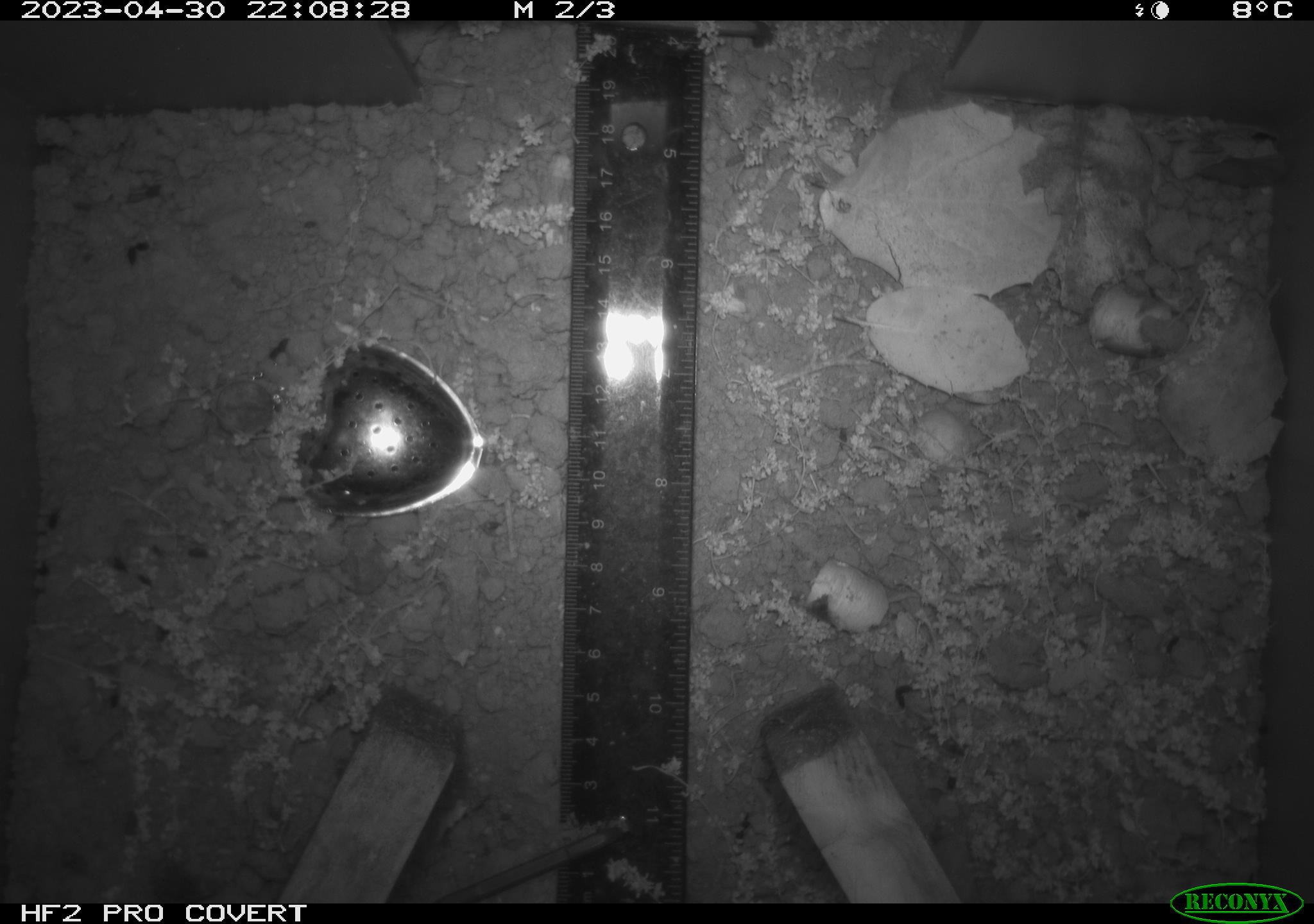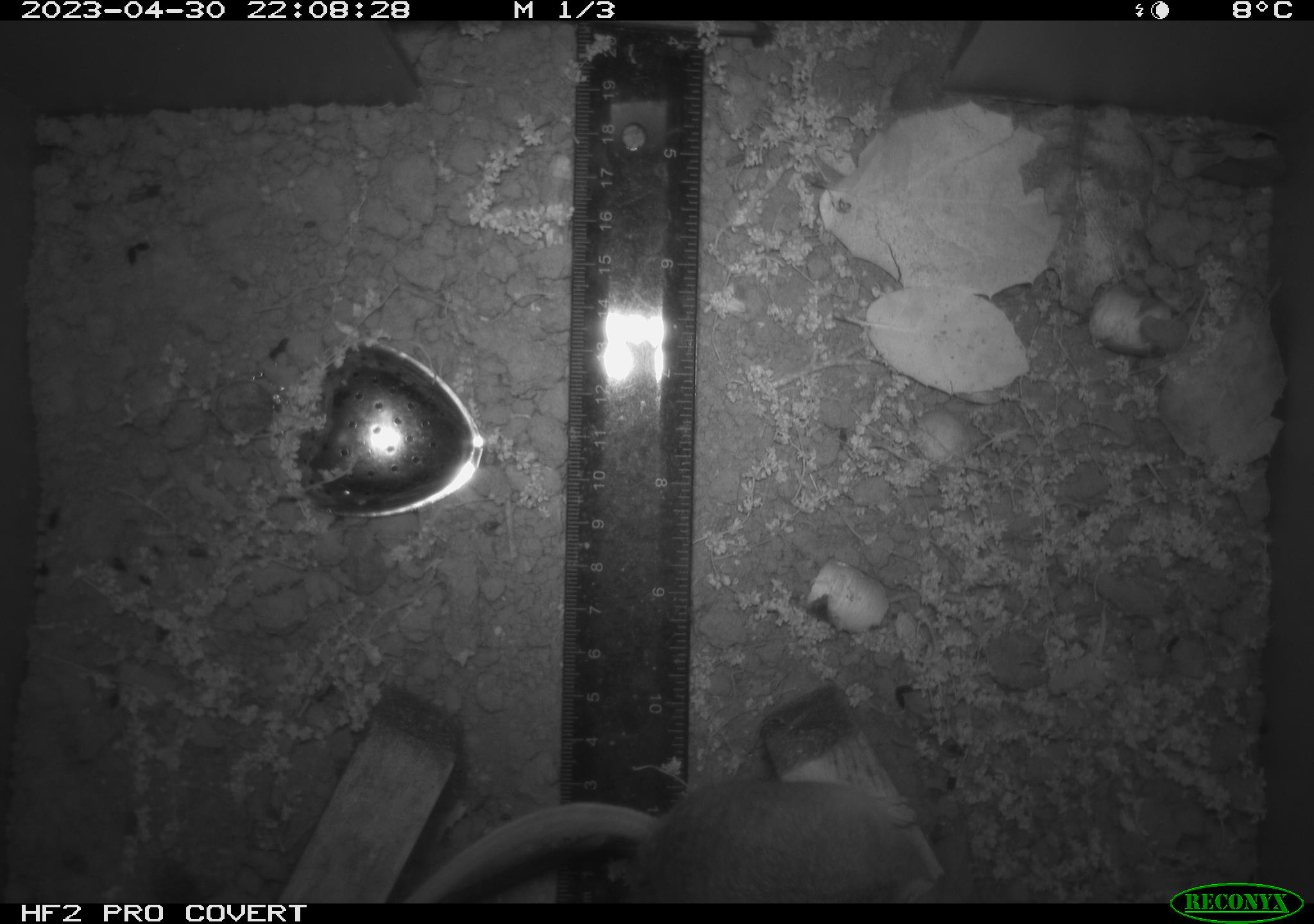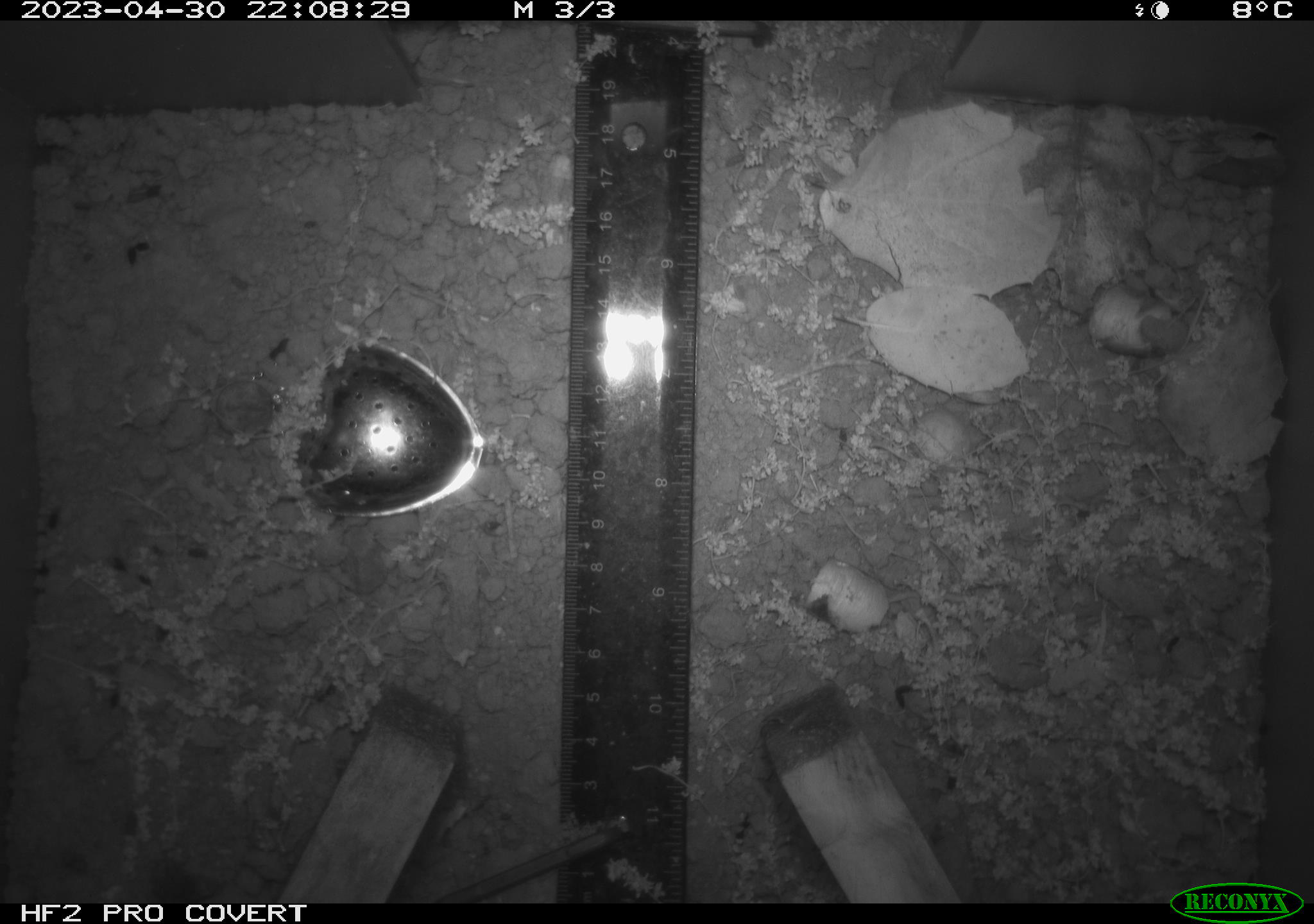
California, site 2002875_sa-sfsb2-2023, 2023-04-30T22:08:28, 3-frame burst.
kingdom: Animalia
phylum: Chordata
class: Mammalia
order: Rodentia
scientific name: Rodentia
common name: mouse species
Mouse species (Rodentia).